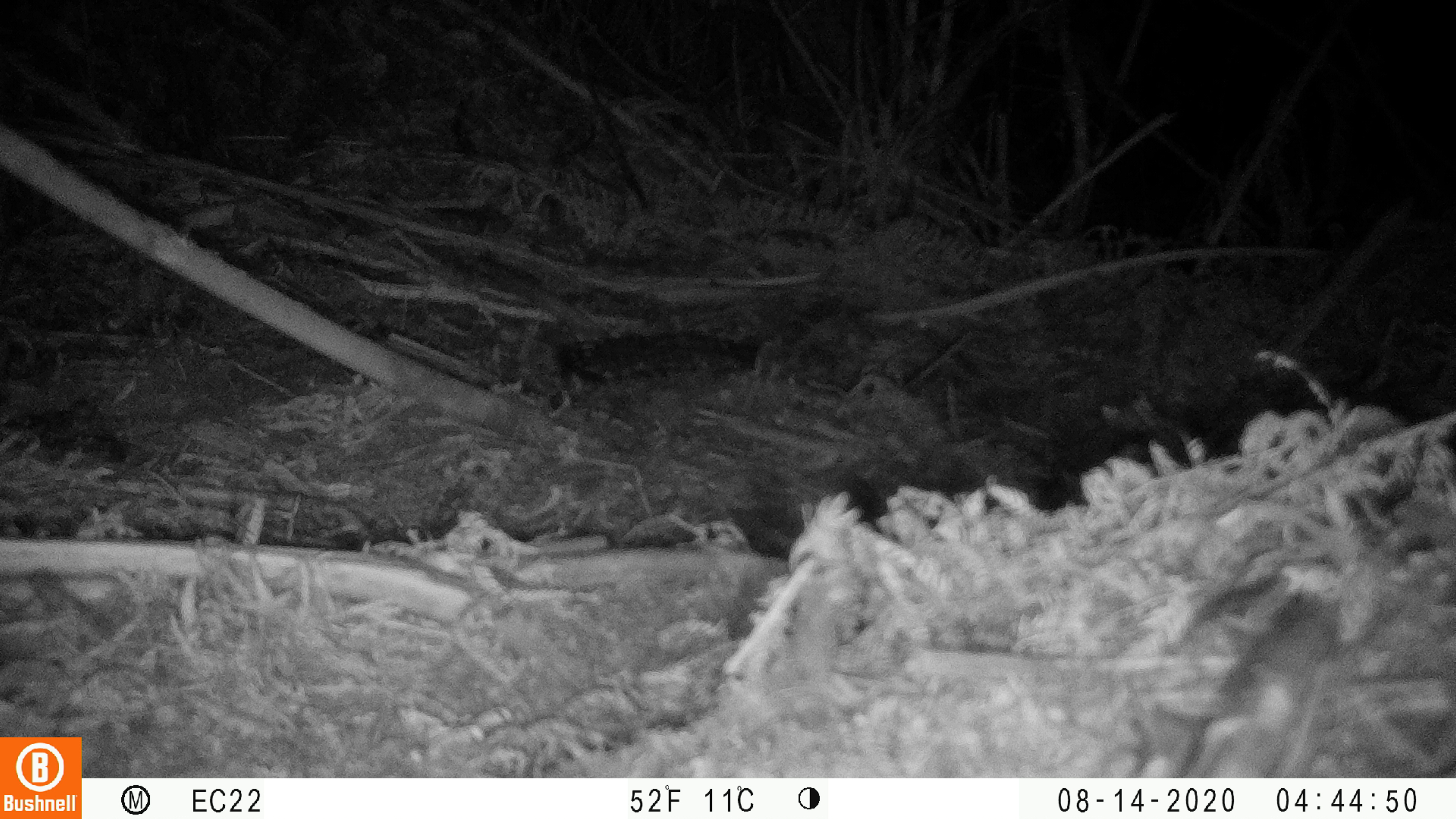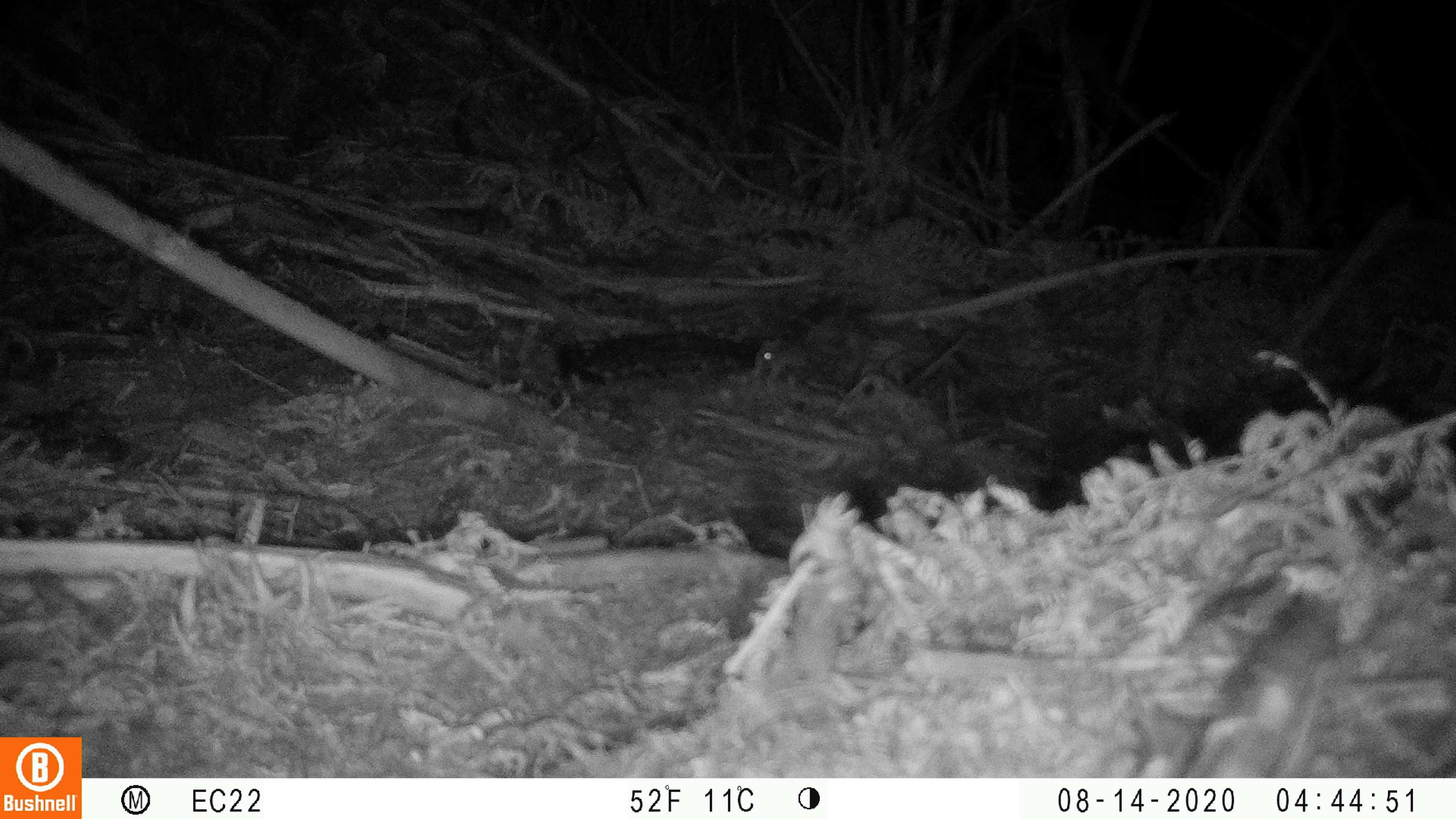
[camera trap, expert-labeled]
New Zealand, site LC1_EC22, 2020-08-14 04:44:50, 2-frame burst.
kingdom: Animalia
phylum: Chordata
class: Mammalia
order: Rodentia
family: Muridae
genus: Mus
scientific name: Mus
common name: mouse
Mouse (Mus).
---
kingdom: Animalia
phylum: Chordata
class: Mammalia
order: Rodentia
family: Muridae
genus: Rattus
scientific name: Rattus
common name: rat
Rat (Rattus).